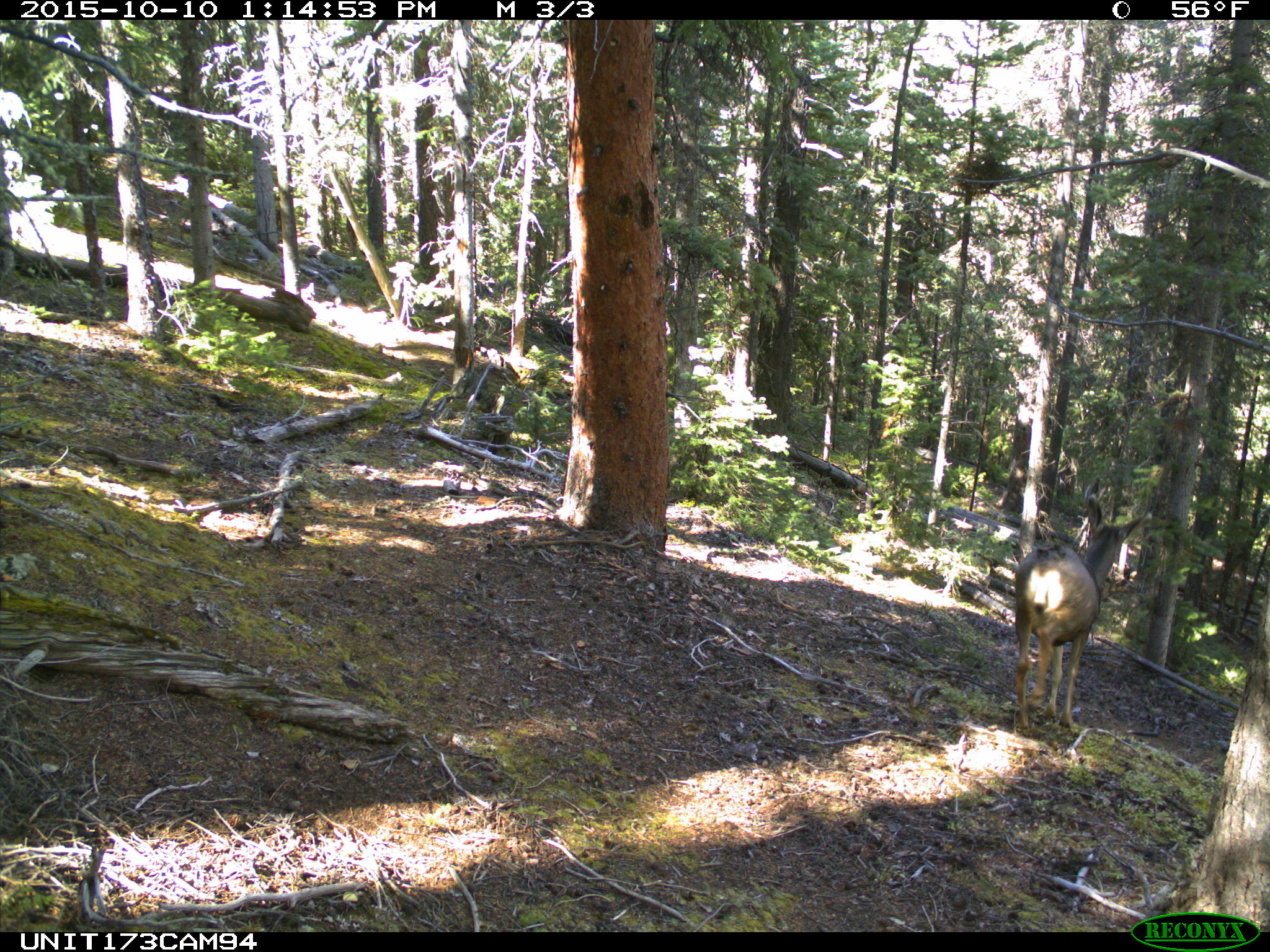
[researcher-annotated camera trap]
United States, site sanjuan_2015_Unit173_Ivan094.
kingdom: Animalia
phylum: Chordata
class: Mammalia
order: Artiodactyla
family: Cervidae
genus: Odocoileus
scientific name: Odocoileus hemionus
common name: mule deer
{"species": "Odocoileus hemionus (mule deer)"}